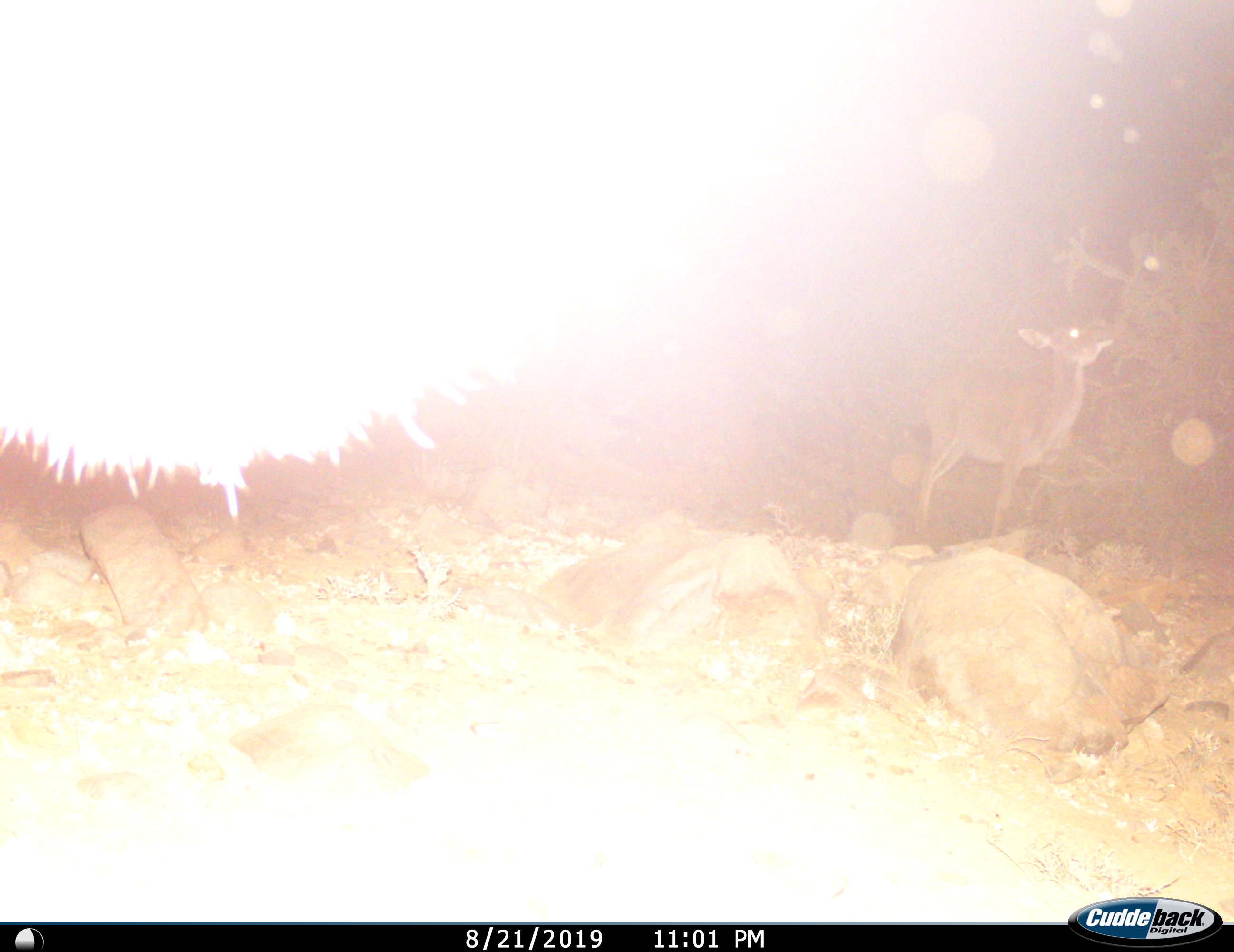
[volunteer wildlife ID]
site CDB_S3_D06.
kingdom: Animalia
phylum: Chordata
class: Mammalia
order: Artiodactyla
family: Bovidae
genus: Tragelaphus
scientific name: Tragelaphus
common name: kudu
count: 2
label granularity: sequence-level